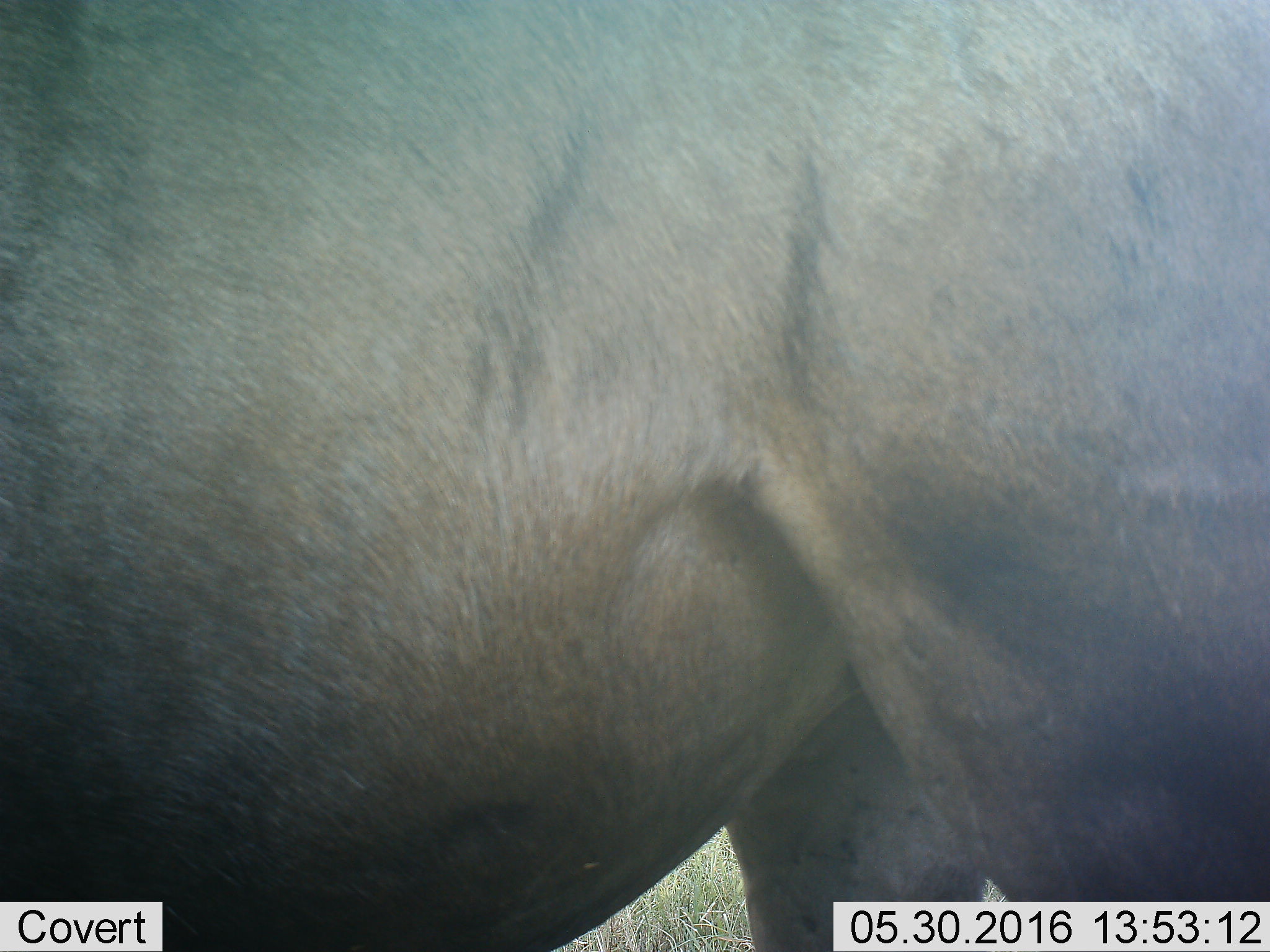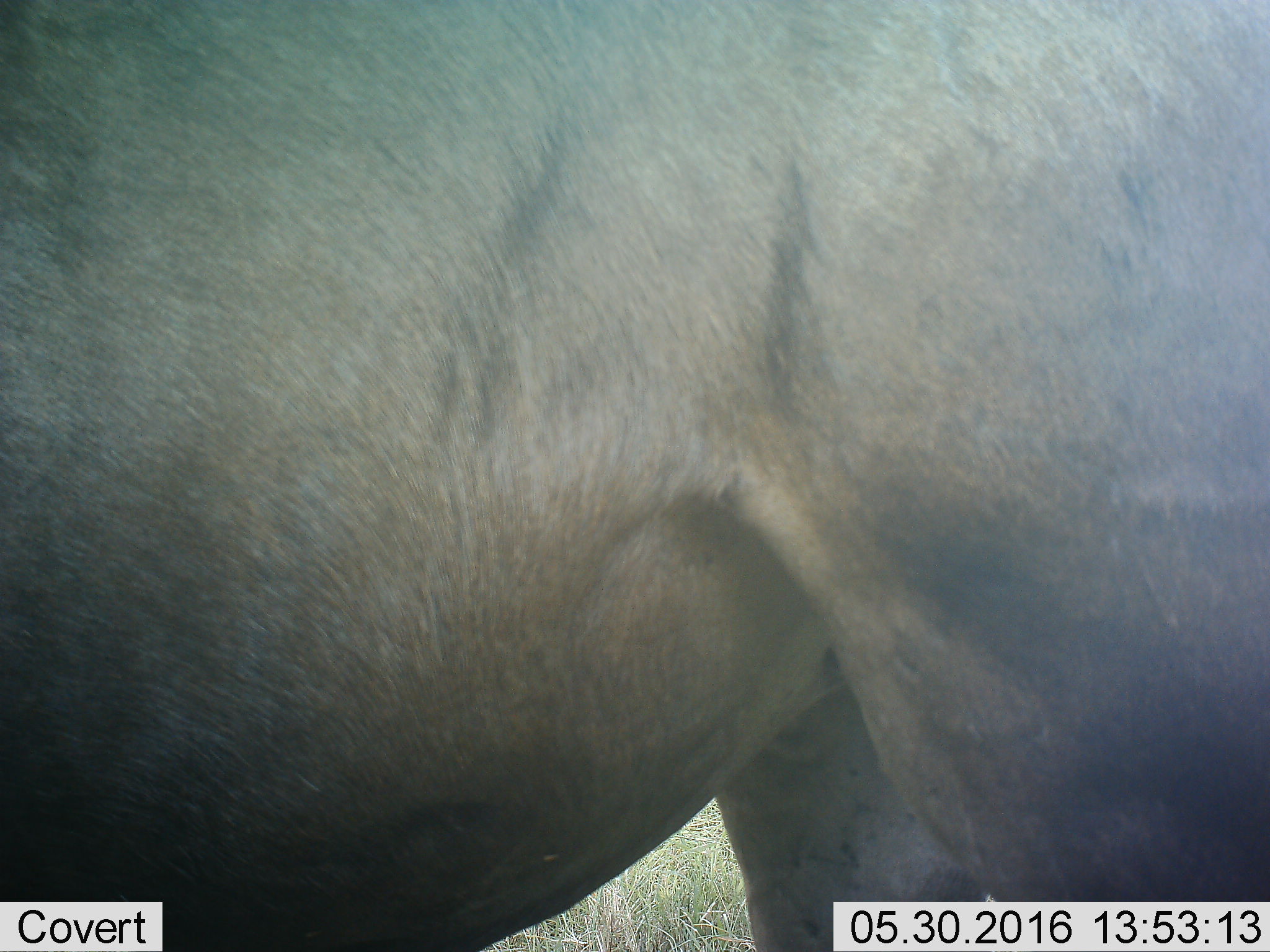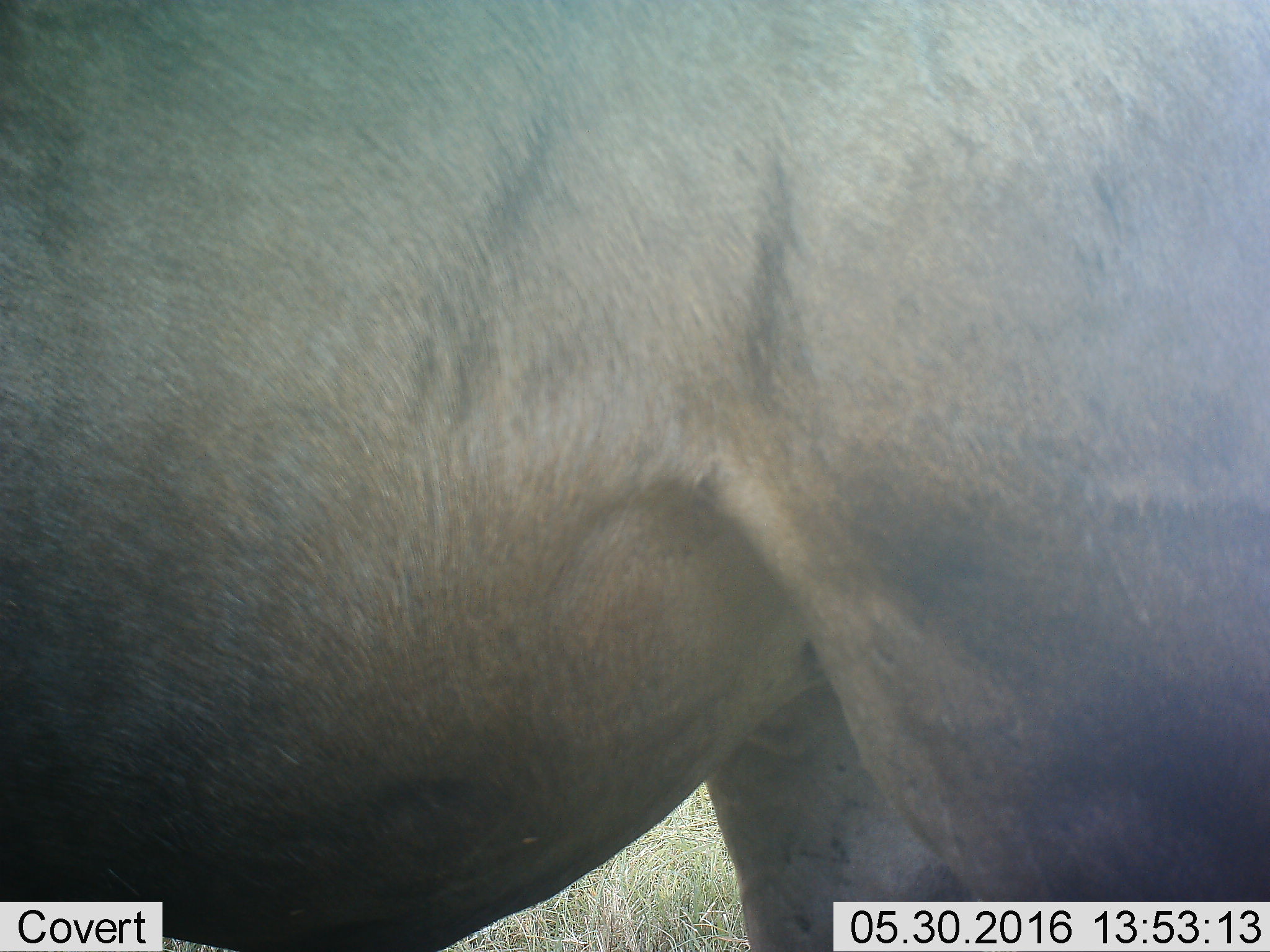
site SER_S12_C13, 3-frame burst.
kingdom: Animalia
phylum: Chordata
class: Mammalia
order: Artiodactyla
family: Bovidae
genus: Connochaetes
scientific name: Connochaetes taurinus taurinus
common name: blue wildebeest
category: wildebeestblue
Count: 1.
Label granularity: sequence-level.